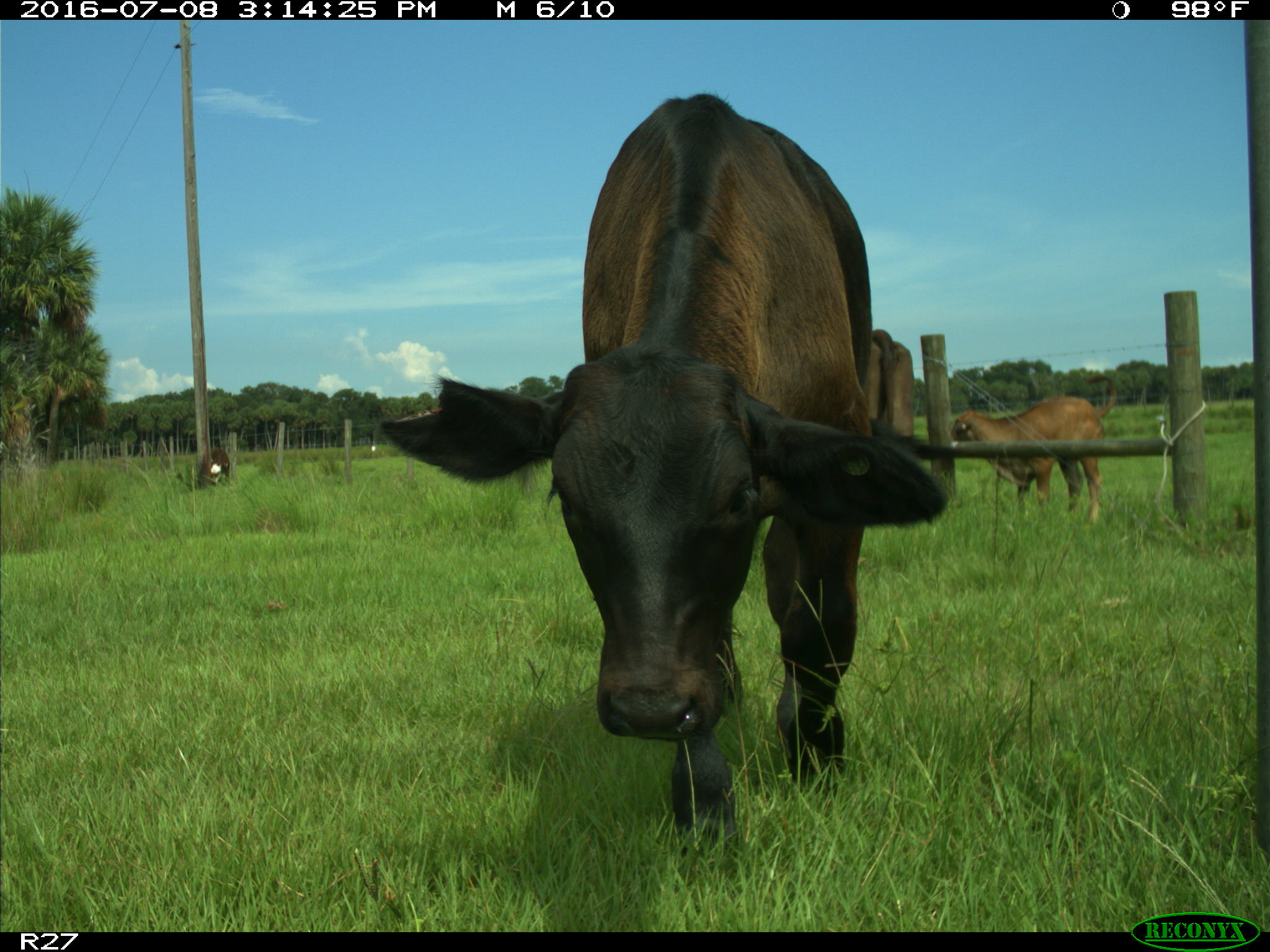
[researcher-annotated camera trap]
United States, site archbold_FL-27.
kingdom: Animalia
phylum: Chordata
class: Mammalia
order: Artiodactyla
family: Bovidae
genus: Bos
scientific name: Bos taurus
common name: domestic cow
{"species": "Bos taurus (domestic cow)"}